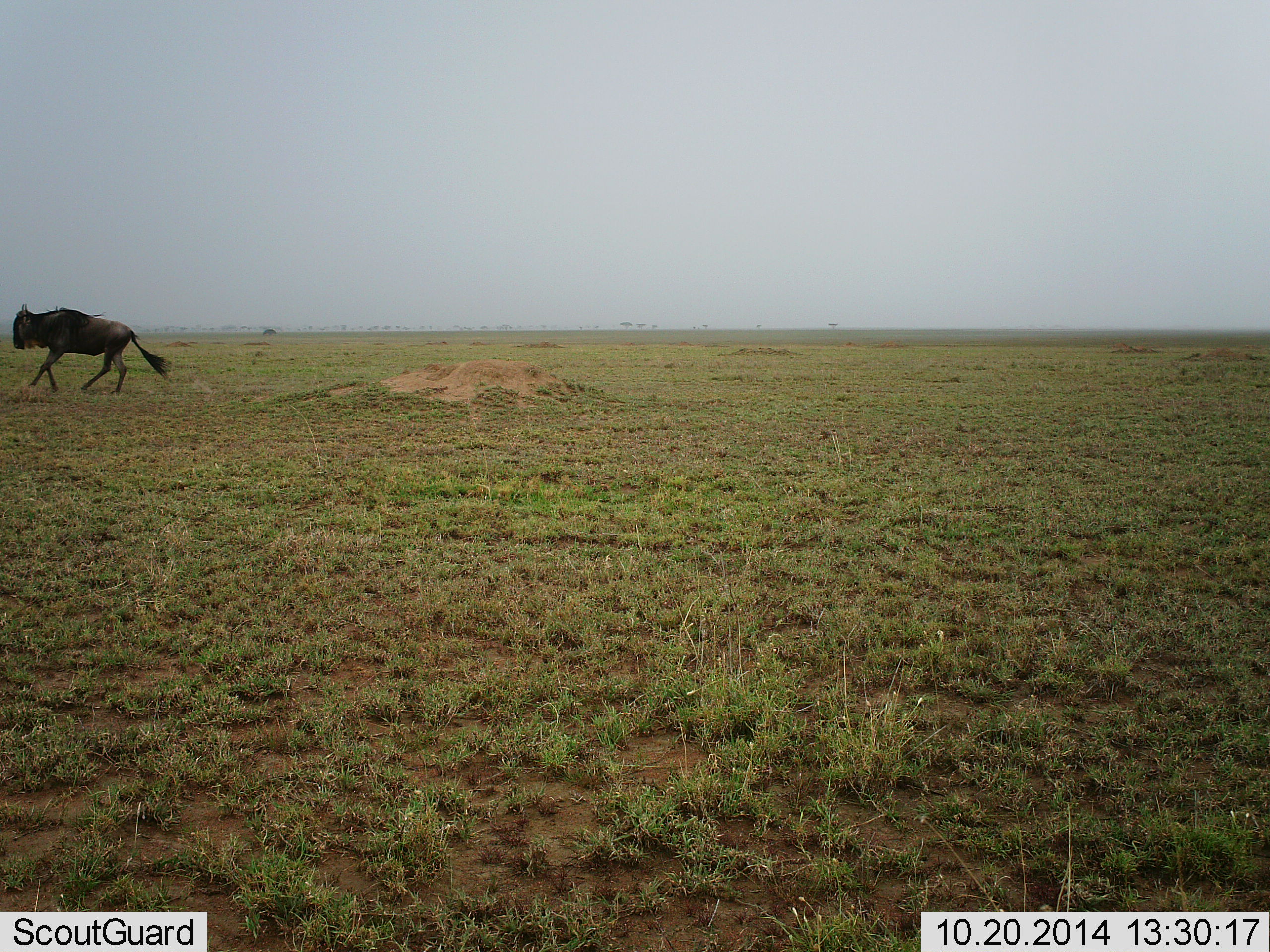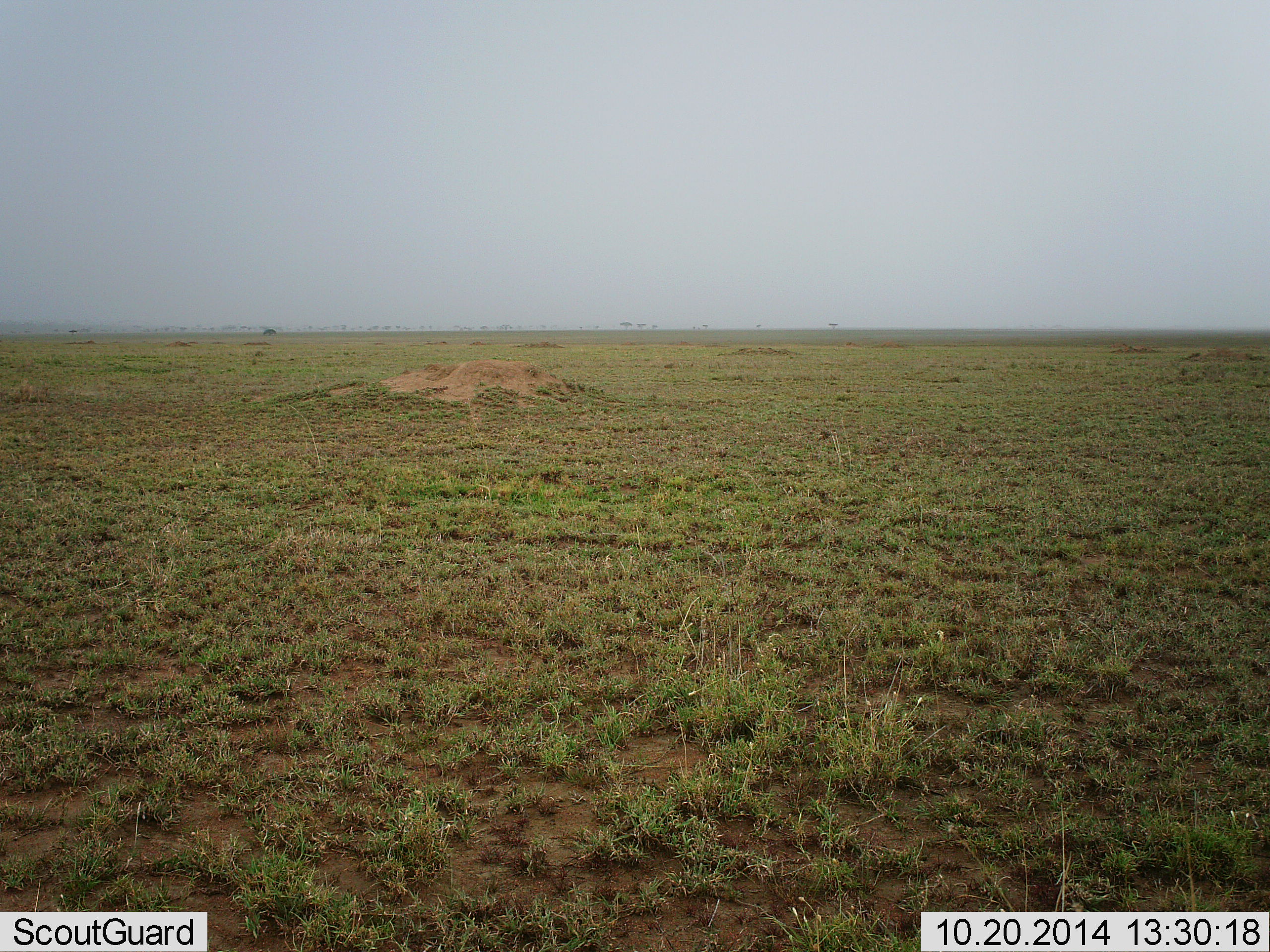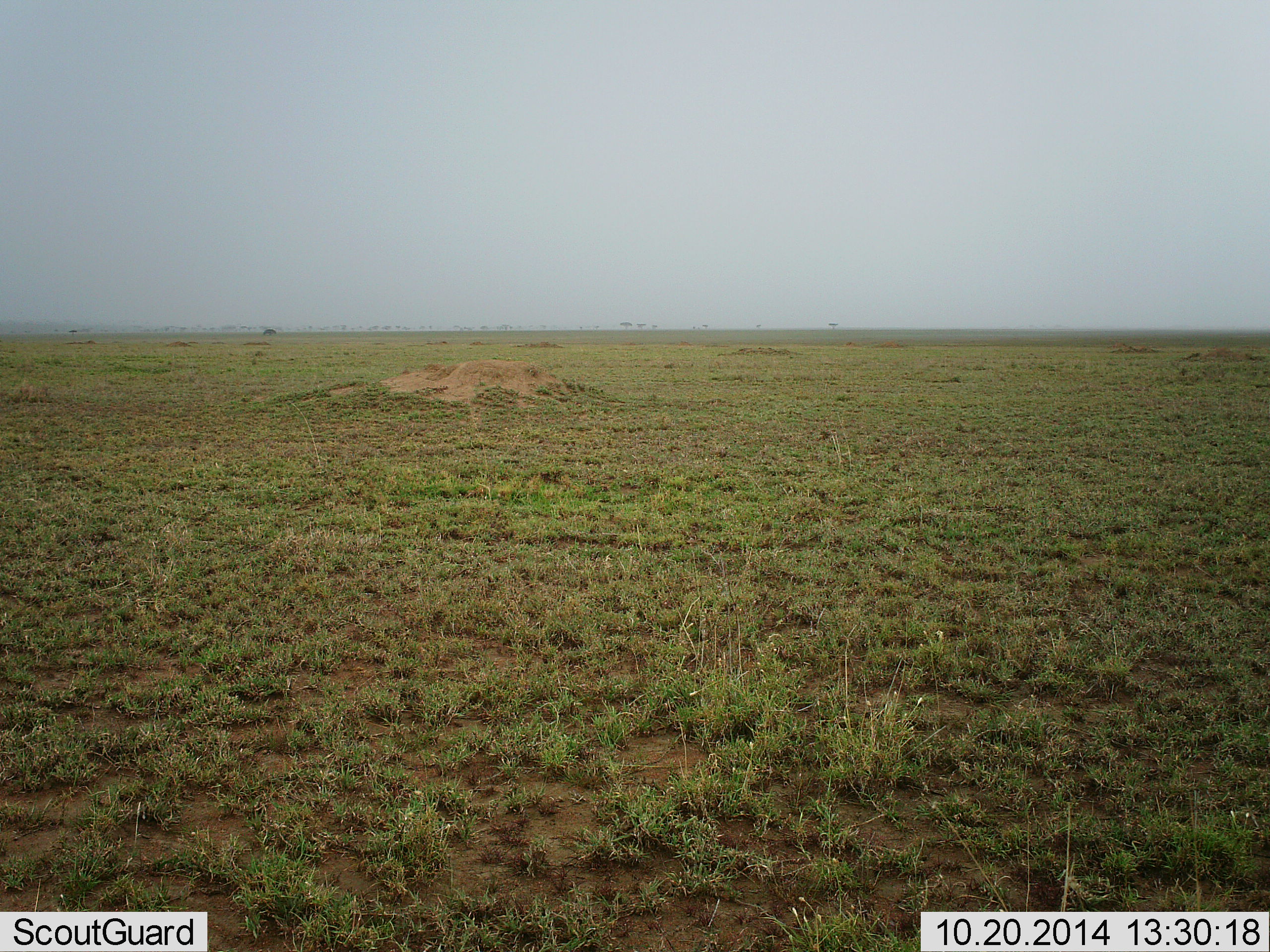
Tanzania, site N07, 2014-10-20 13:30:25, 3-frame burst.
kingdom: Animalia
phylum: Chordata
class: Mammalia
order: Artiodactyla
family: Bovidae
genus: Connochaetes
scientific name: Connochaetes taurinus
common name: blue wildebeest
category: wildebeest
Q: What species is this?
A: Wildebeest (blue wildebeest) (Connochaetes taurinus).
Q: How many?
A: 1.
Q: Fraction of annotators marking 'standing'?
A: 0%.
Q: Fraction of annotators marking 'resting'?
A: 0%.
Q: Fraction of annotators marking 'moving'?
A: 100%.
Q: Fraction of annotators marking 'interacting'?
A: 0%.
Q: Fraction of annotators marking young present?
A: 0%.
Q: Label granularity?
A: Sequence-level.